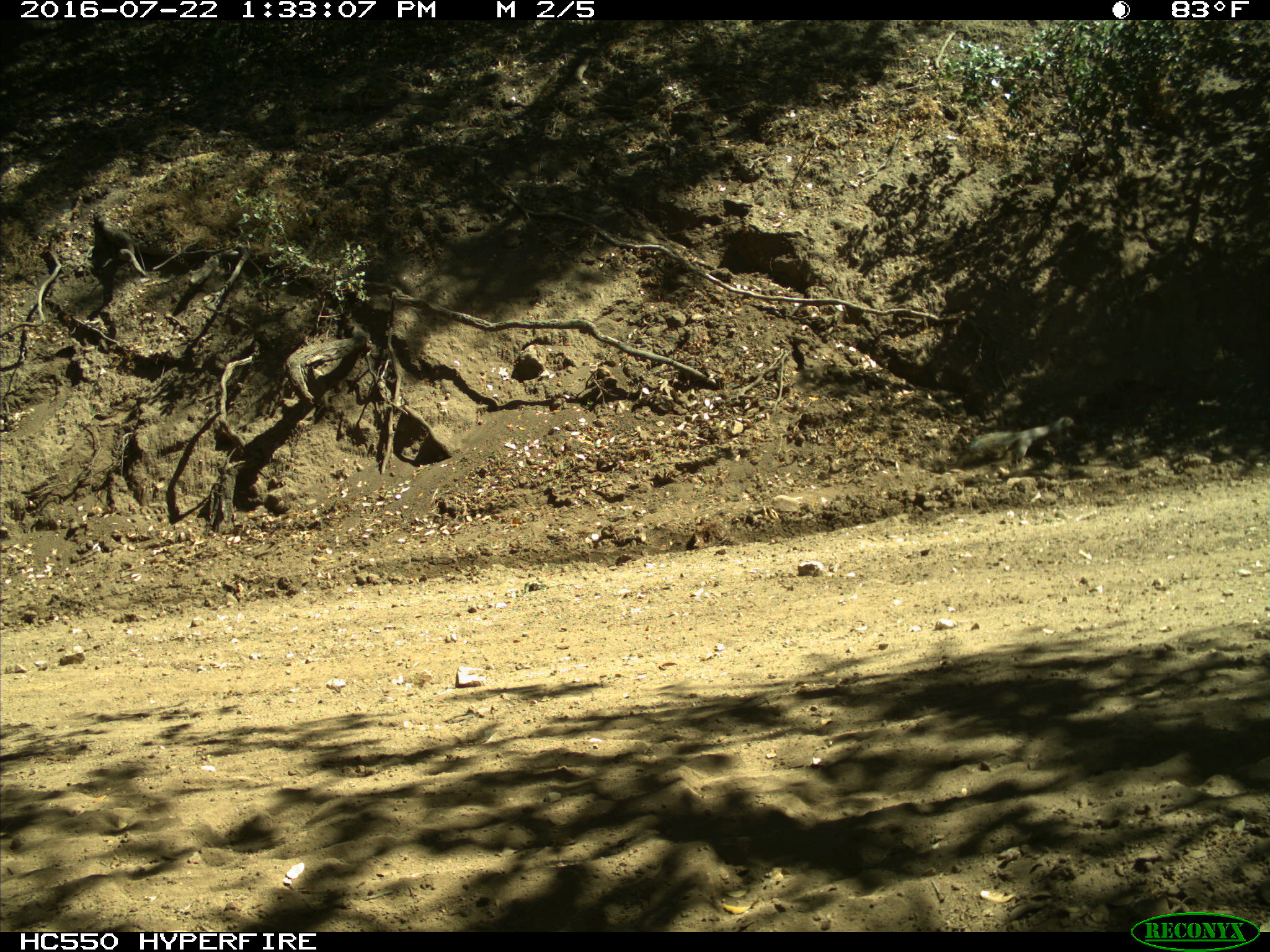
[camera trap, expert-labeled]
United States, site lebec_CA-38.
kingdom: Animalia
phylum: Chordata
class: Mammalia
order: Rodentia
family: Sciuridae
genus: Otospermophilus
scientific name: Otospermophilus beecheyi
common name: california ground squirrel